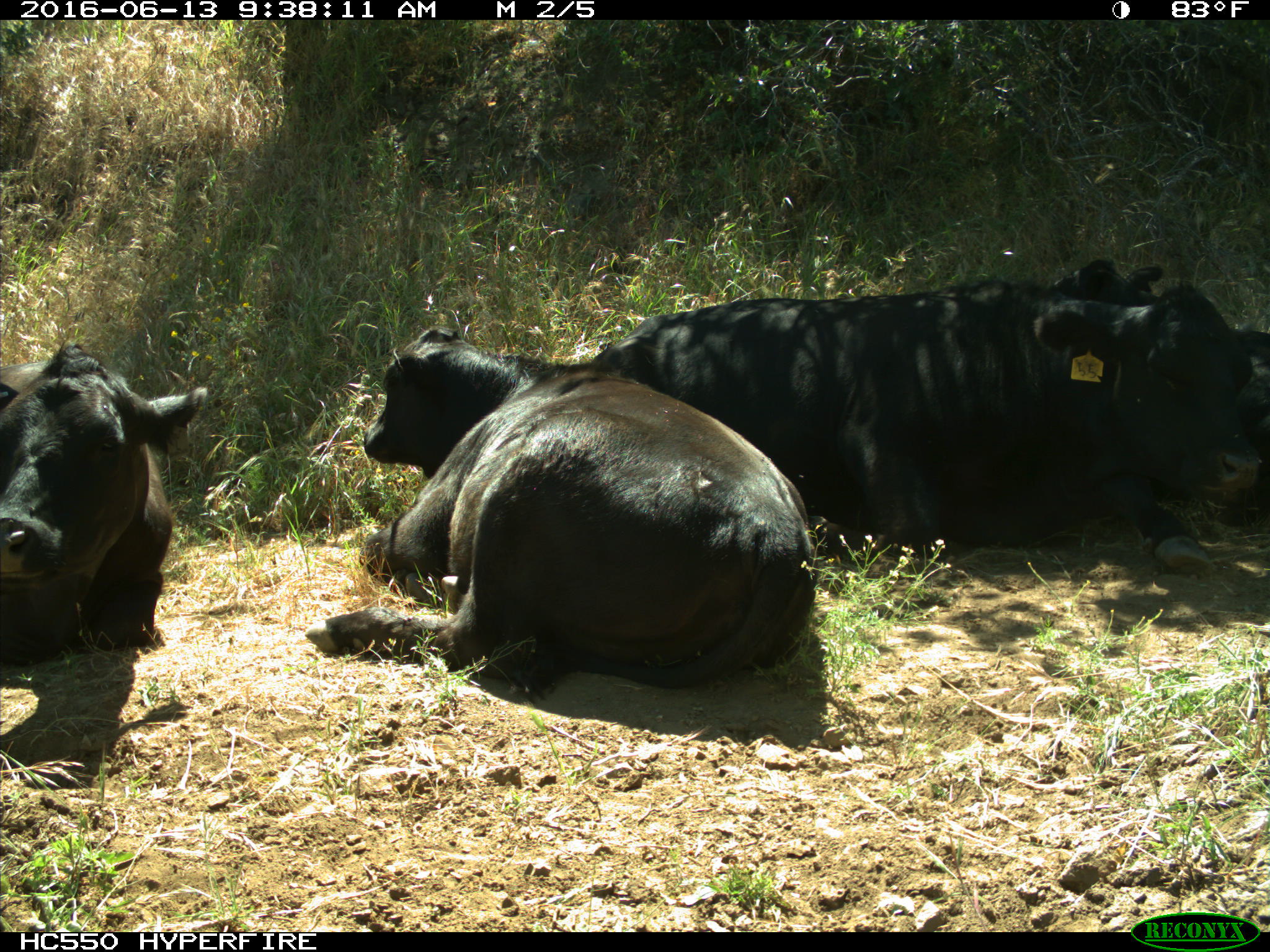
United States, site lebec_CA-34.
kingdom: Animalia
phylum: Chordata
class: Mammalia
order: Artiodactyla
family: Bovidae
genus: Bos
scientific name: Bos taurus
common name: domestic cow